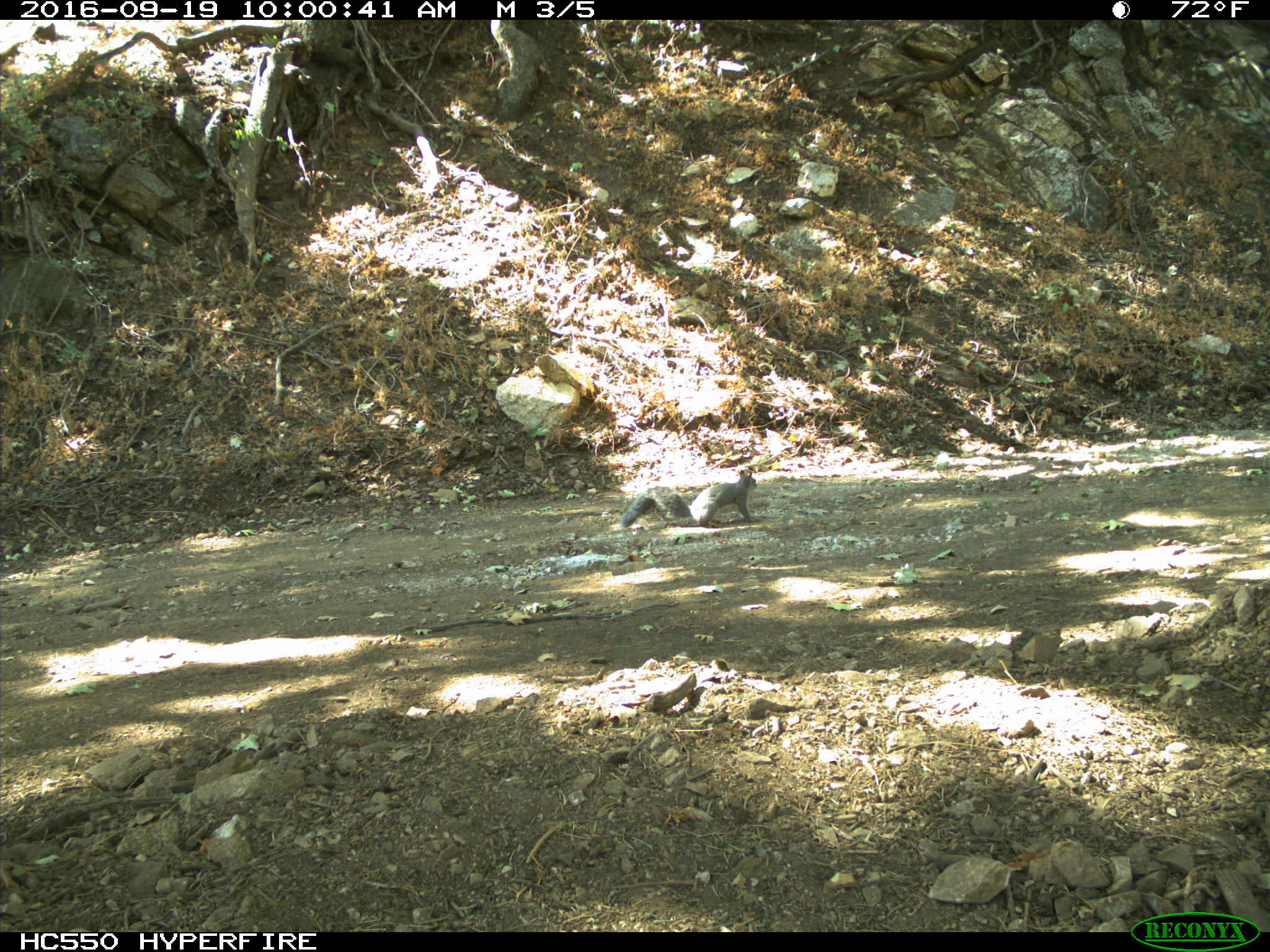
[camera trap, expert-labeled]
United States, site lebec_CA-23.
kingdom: Animalia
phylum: Chordata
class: Mammalia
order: Rodentia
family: Sciuridae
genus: Sciurus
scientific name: Sciurus carolinensis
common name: eastern gray squirrel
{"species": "Sciurus carolinensis (eastern gray squirrel)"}